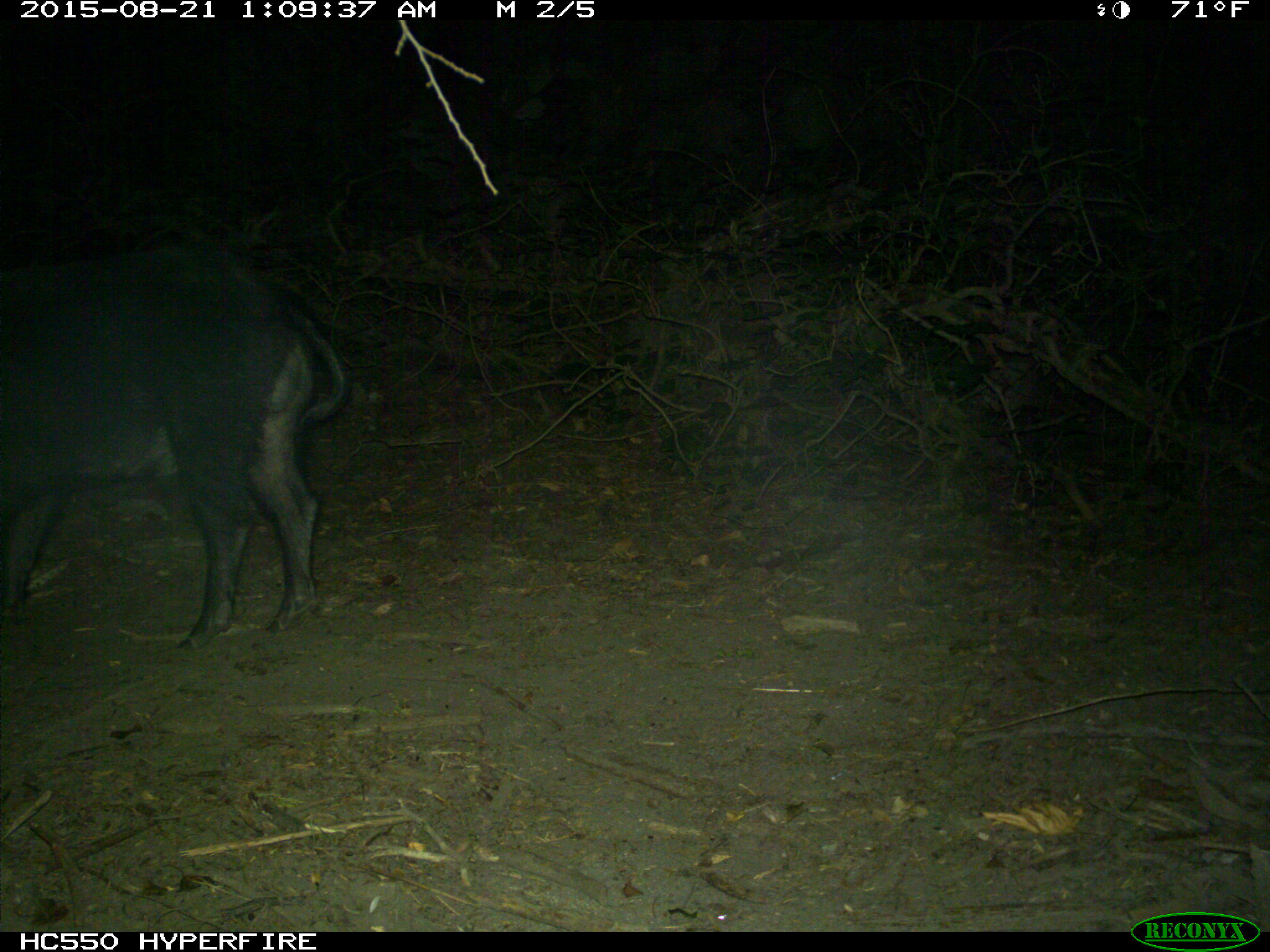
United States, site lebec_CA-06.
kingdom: Animalia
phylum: Chordata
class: Mammalia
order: Artiodactyla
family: Suidae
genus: Sus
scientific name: Sus scrofa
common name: wild boar